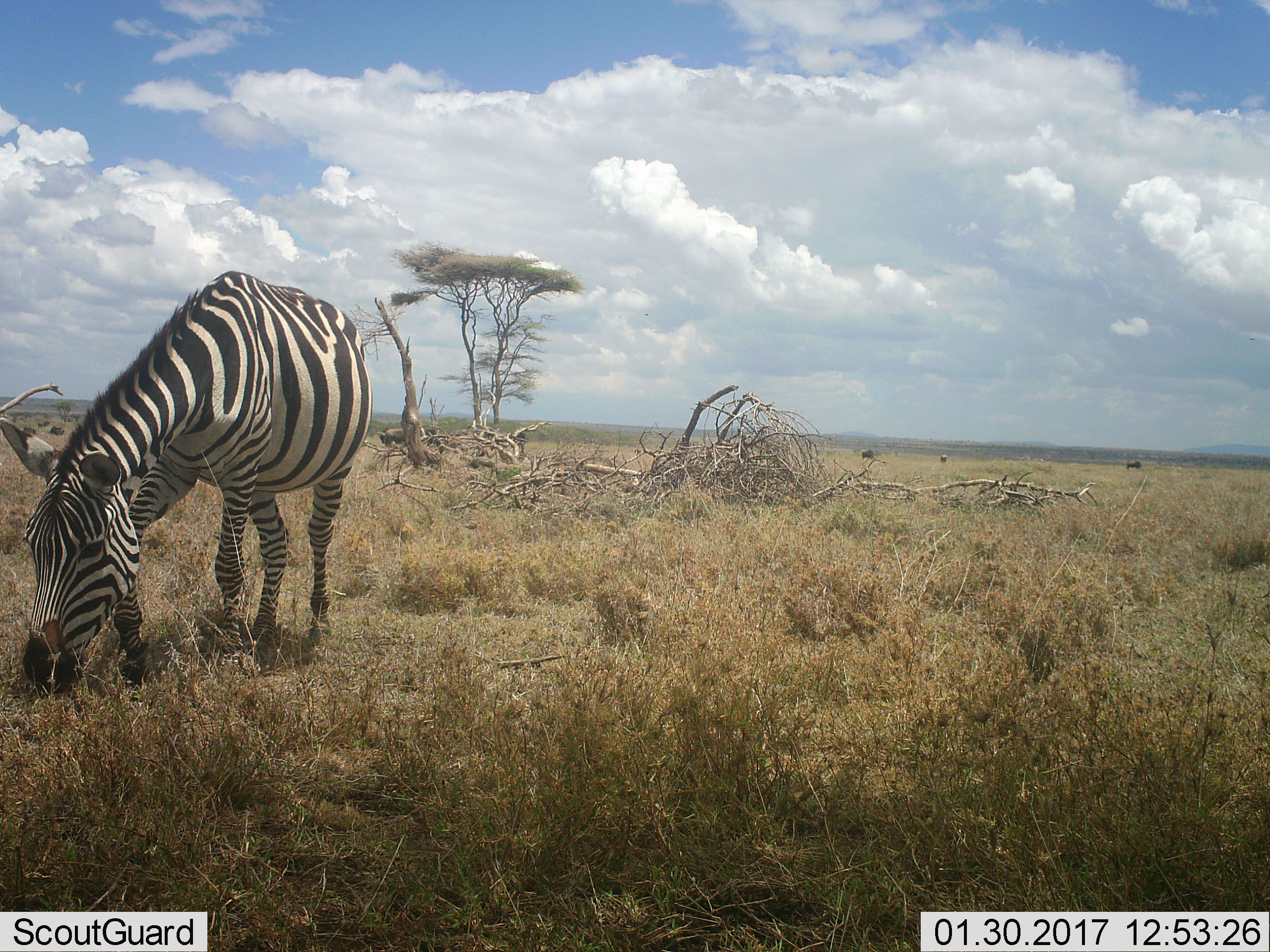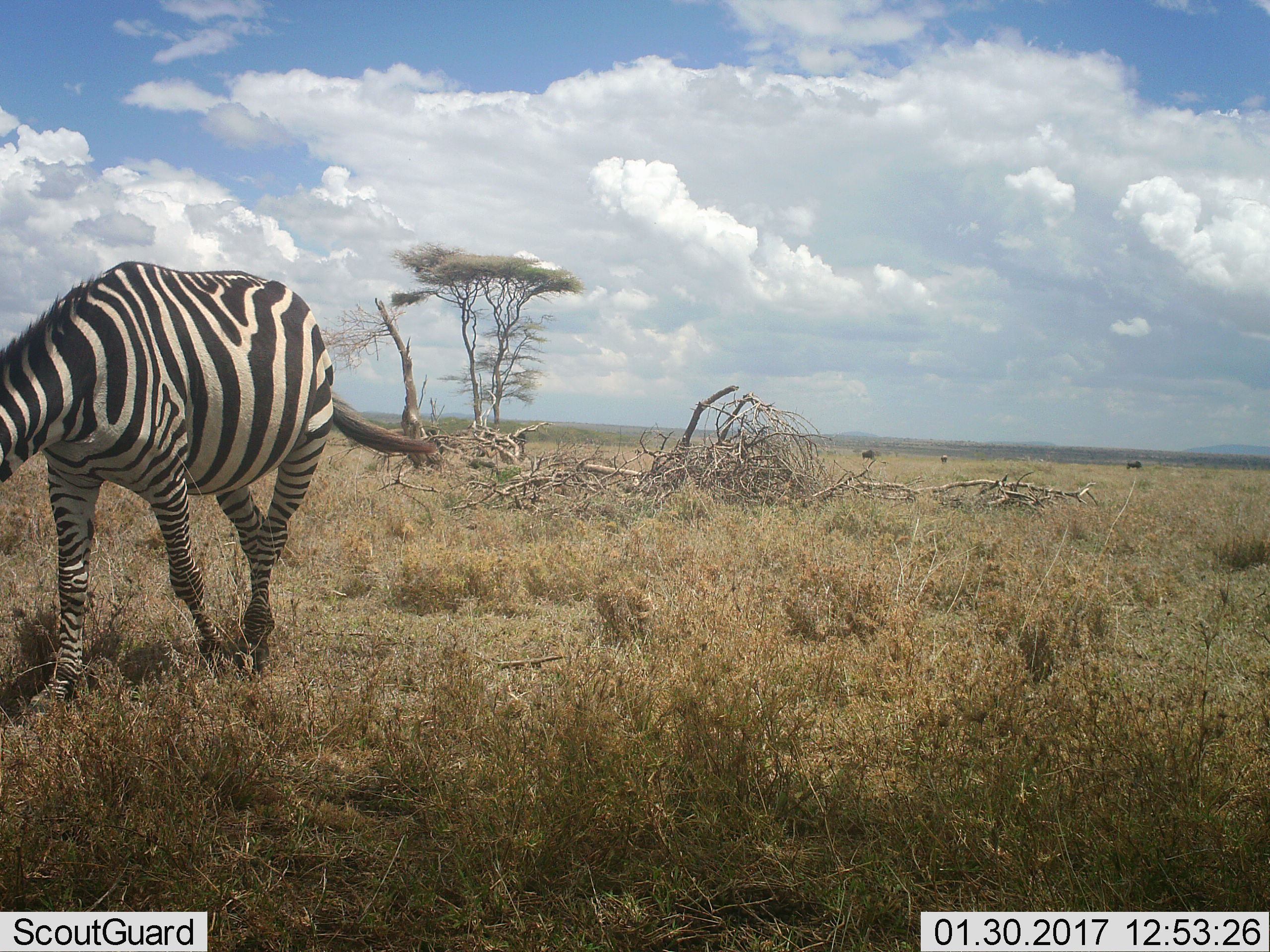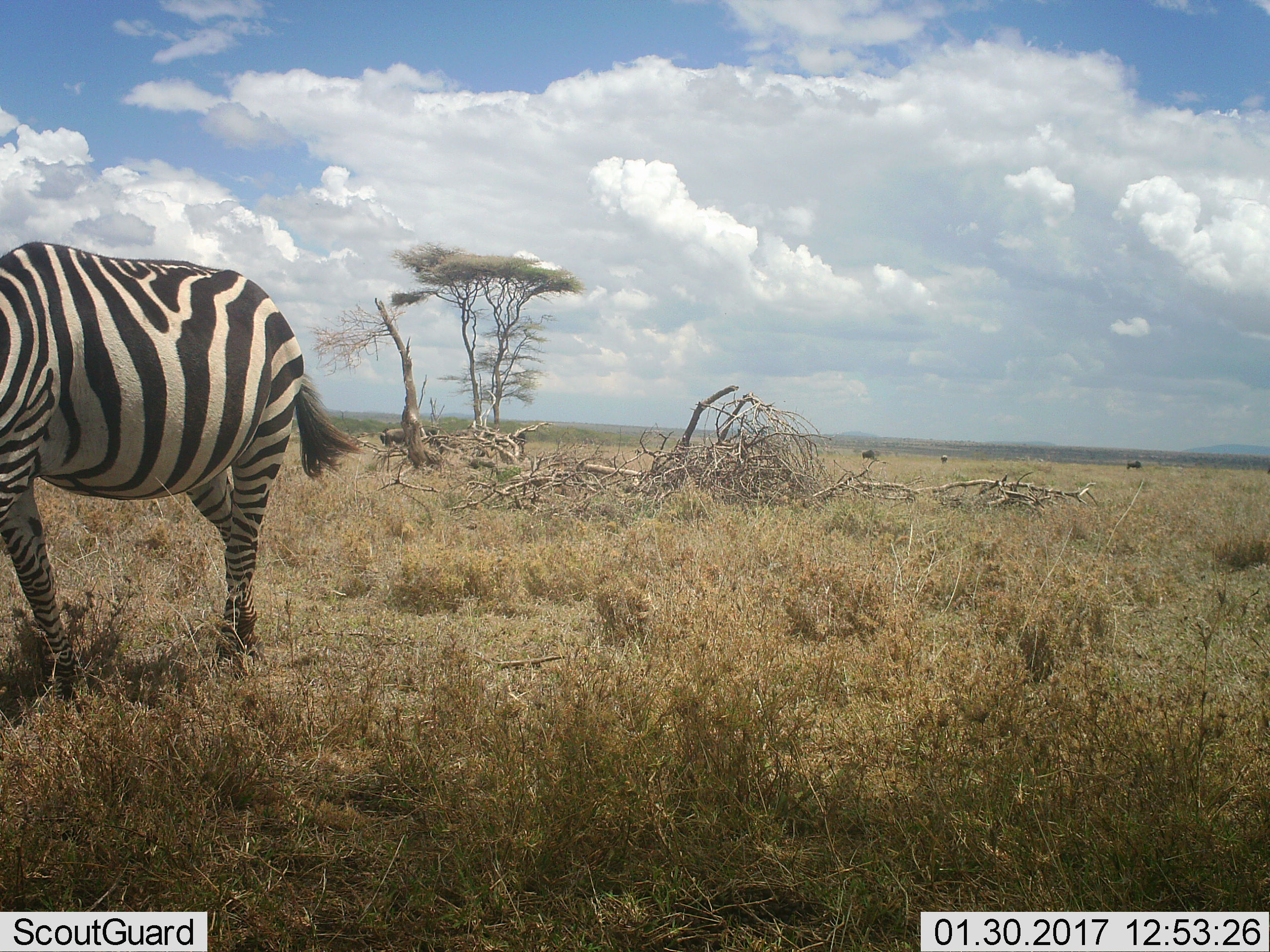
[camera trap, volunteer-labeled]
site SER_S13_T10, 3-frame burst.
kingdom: Animalia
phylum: Chordata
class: Mammalia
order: Perissodactyla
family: Equidae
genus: Equus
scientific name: Equus quagga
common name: plains zebra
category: zebraplains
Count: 1.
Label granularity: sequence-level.